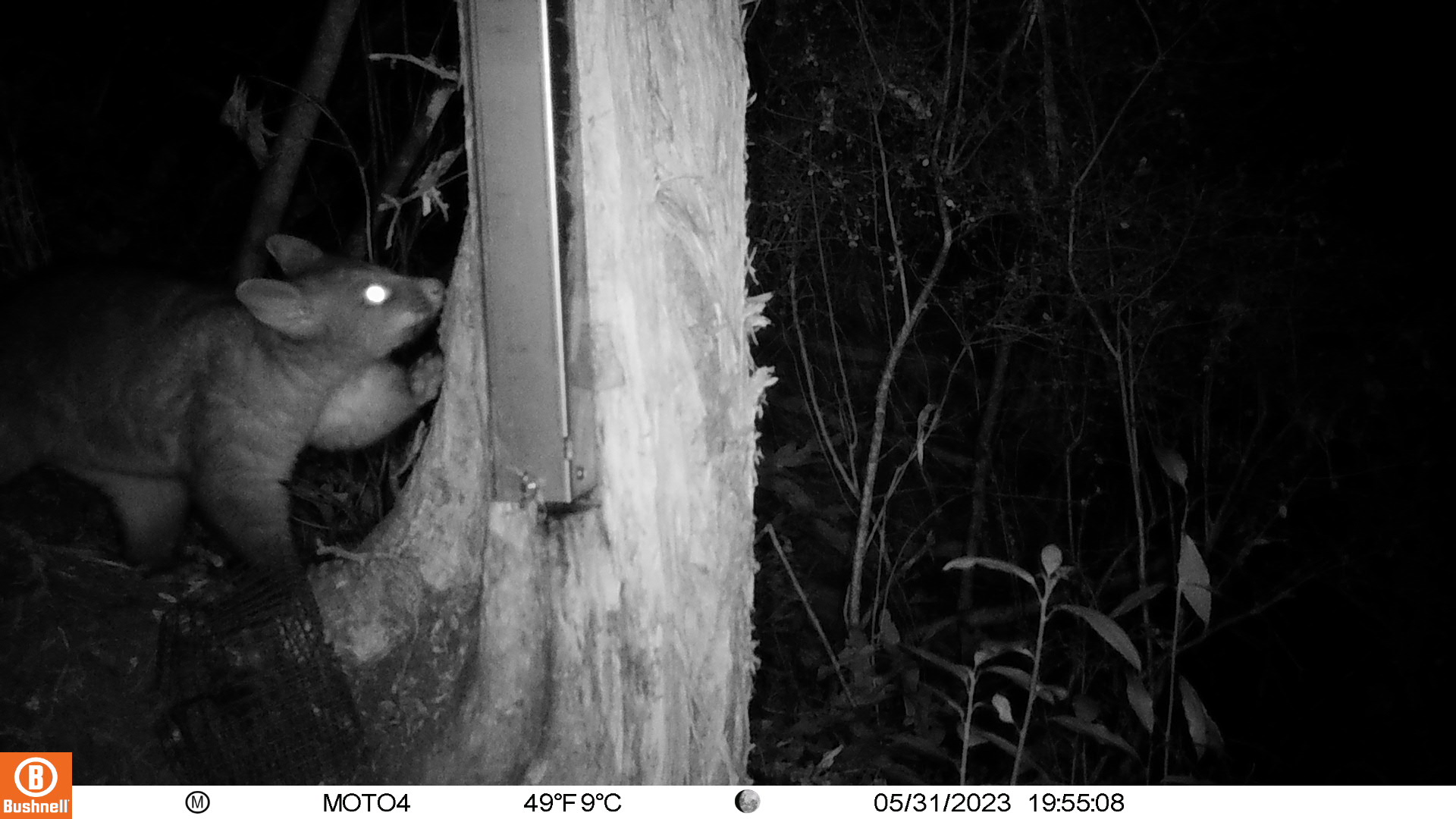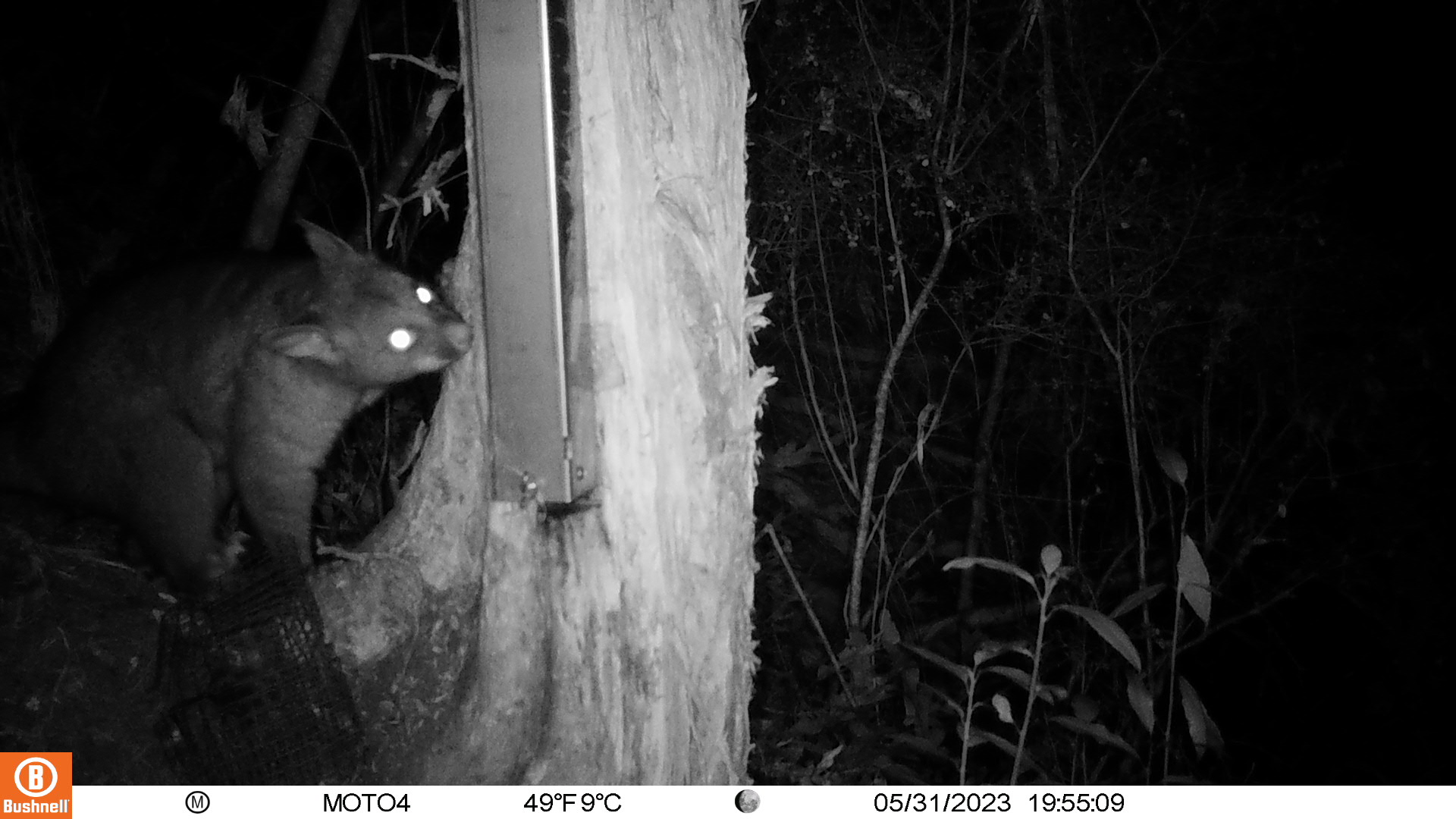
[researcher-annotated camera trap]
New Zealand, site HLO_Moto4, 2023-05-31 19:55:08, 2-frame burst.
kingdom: Animalia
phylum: Chordata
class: Mammalia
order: Diprotodontia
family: Phalangeridae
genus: Trichosurus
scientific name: Trichosurus vulpecula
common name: common brushtail possum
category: possum